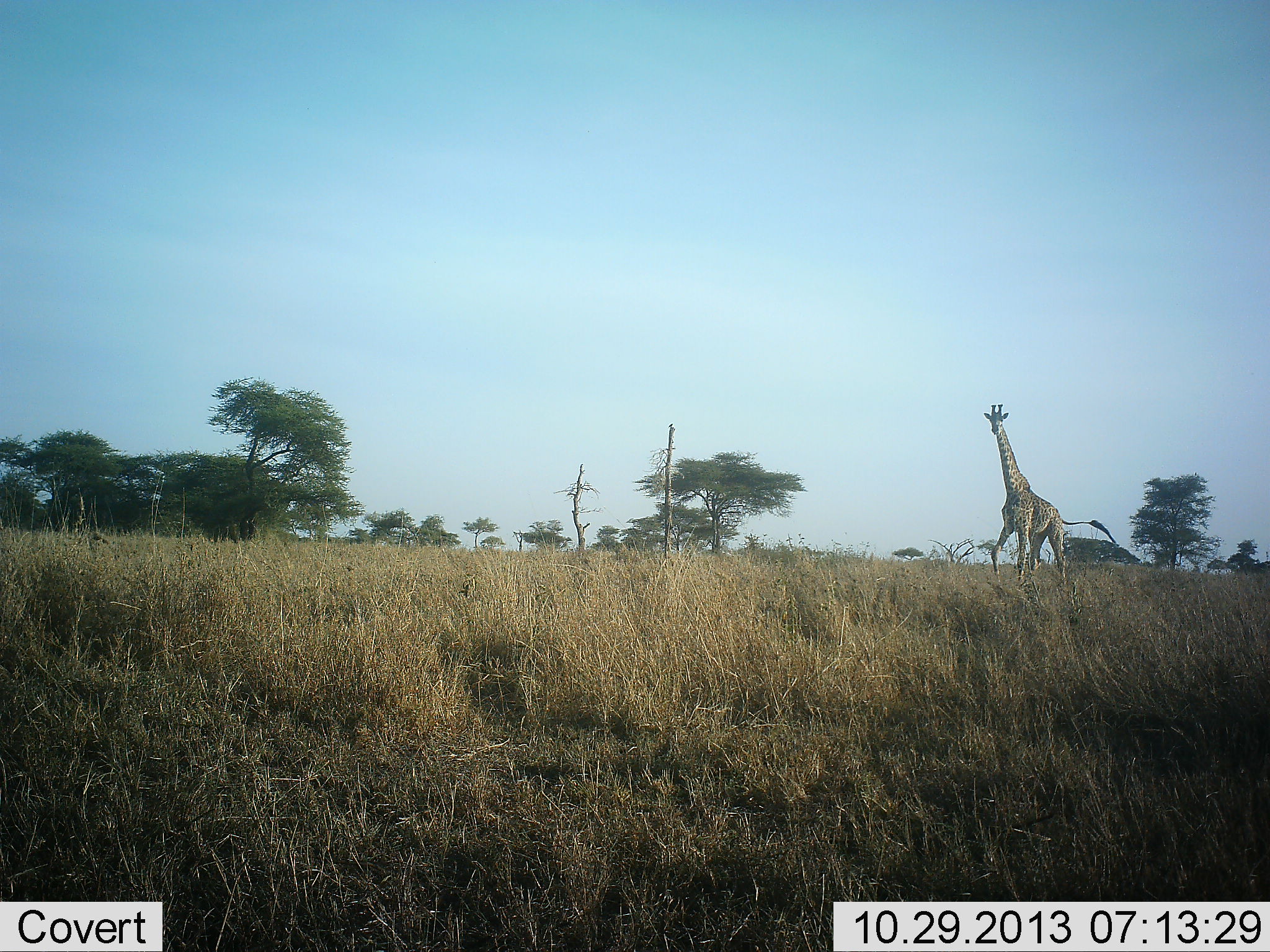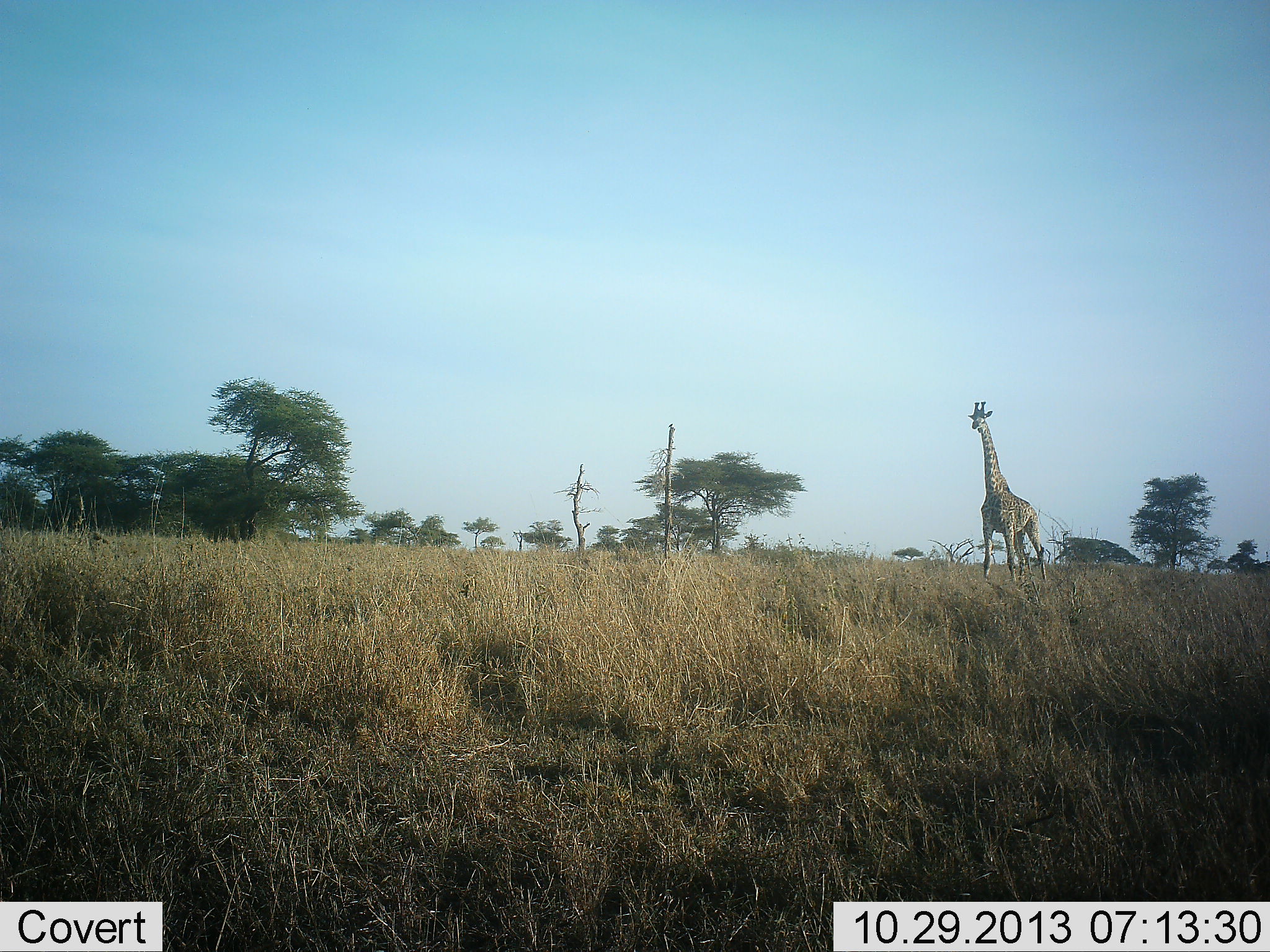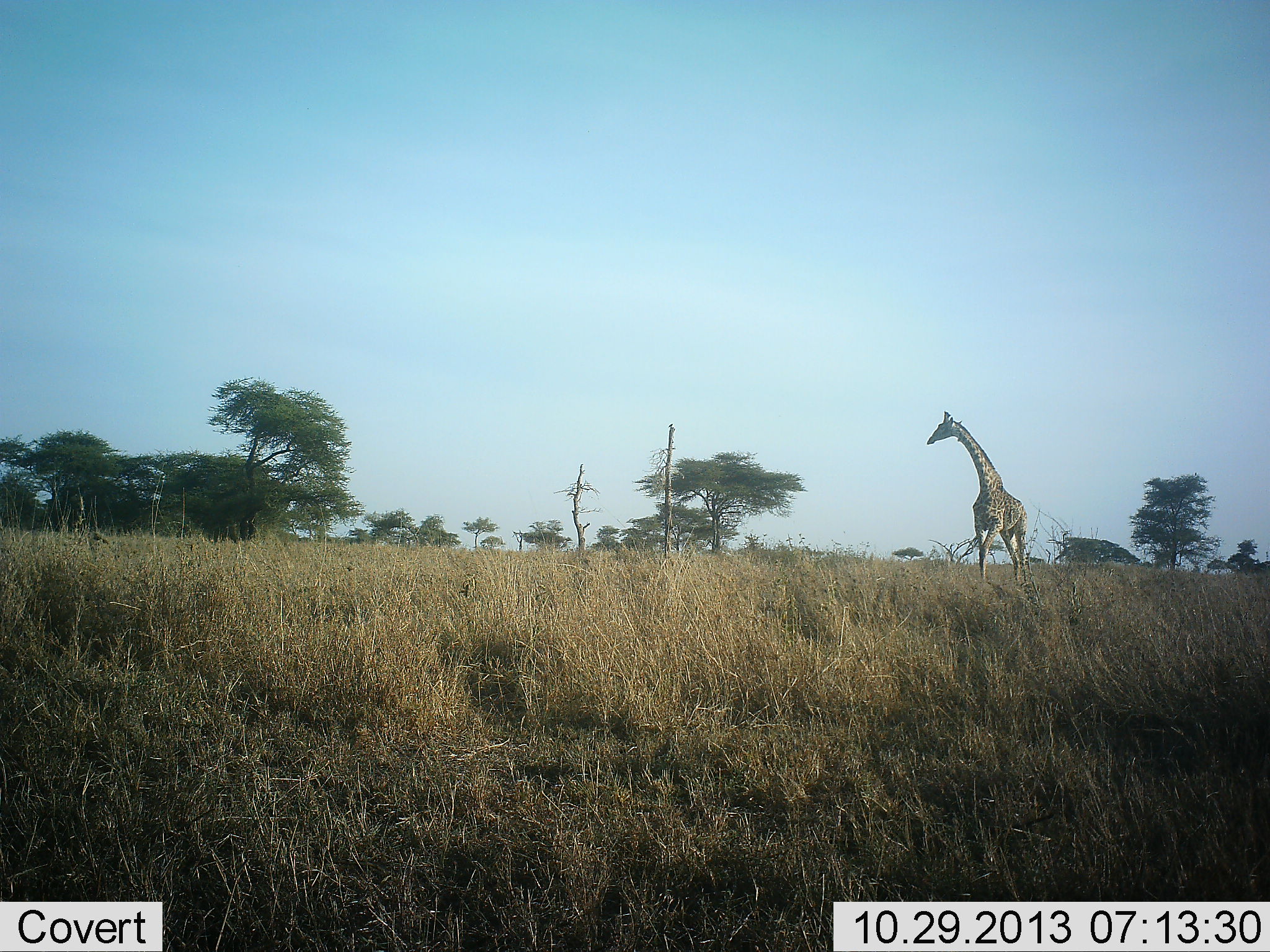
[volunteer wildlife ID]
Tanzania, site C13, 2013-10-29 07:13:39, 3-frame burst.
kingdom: Animalia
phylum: Chordata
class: Mammalia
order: Artiodactyla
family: Giraffidae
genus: Giraffa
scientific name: Giraffa camelopardalis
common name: giraffe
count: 1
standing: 9%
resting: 0%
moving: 87%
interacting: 4%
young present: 0%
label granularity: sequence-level